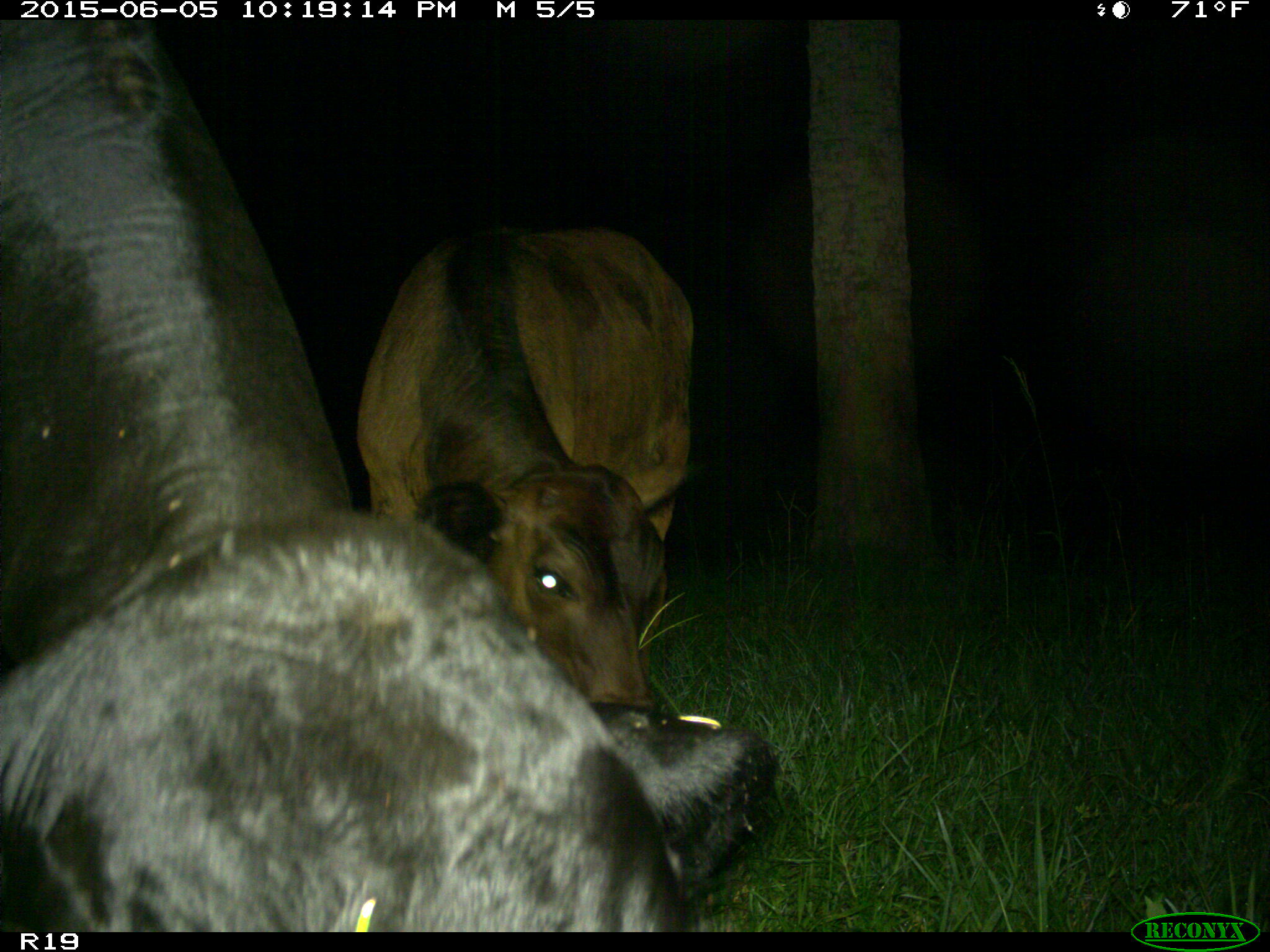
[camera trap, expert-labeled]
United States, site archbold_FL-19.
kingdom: Animalia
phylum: Chordata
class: Mammalia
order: Artiodactyla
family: Bovidae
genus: Bos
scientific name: Bos taurus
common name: domestic cow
Bos taurus (domestic cow).